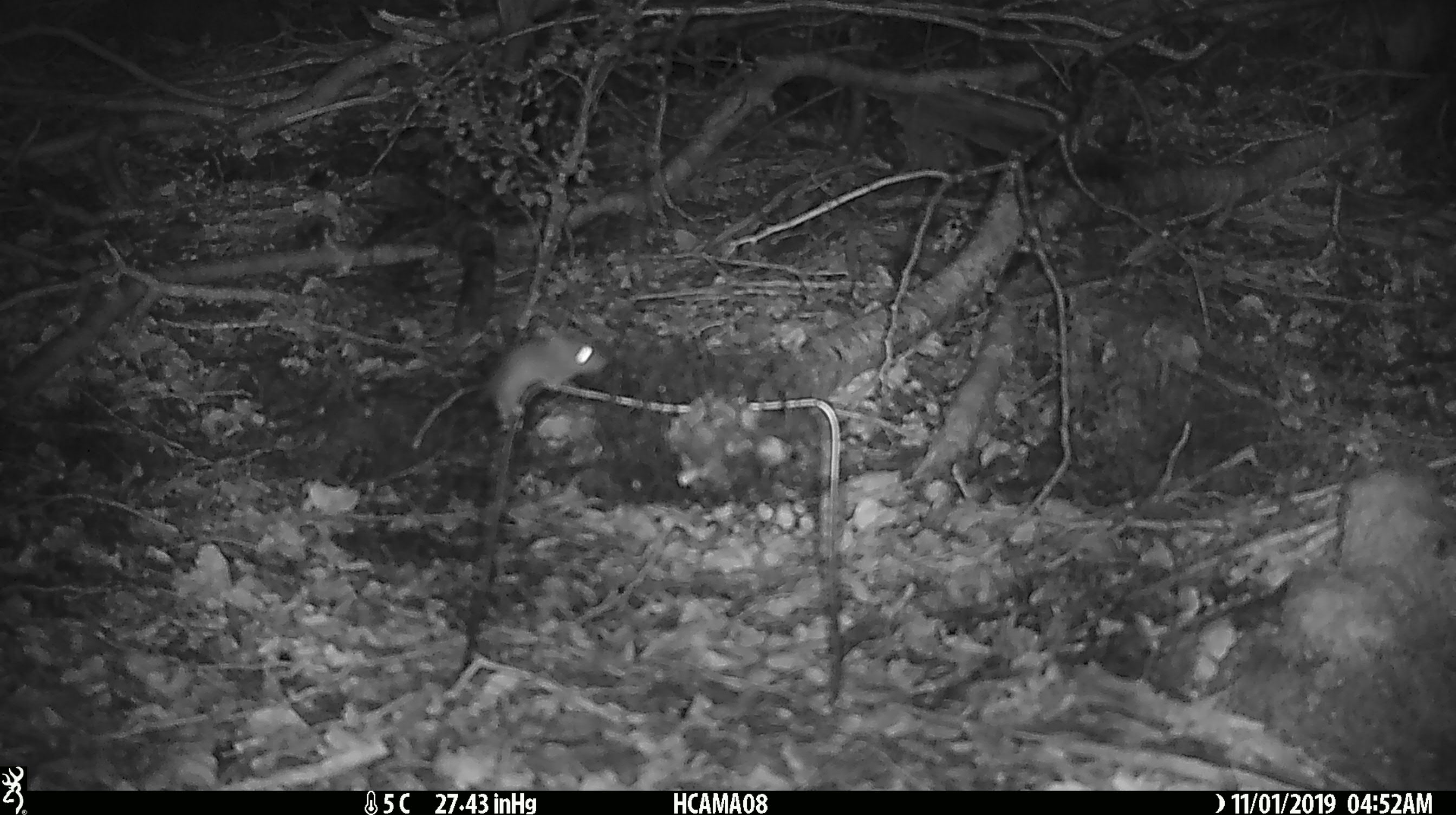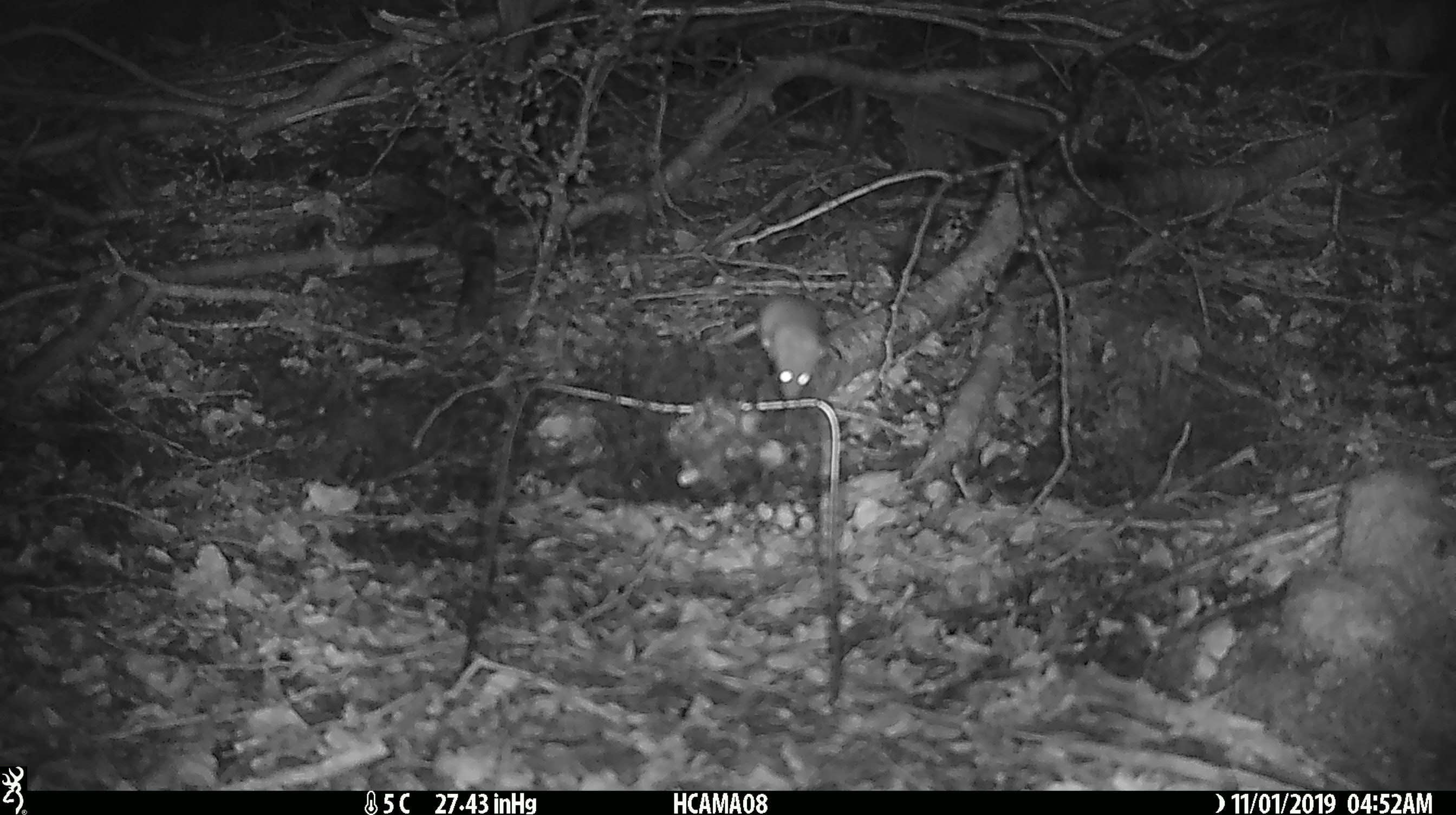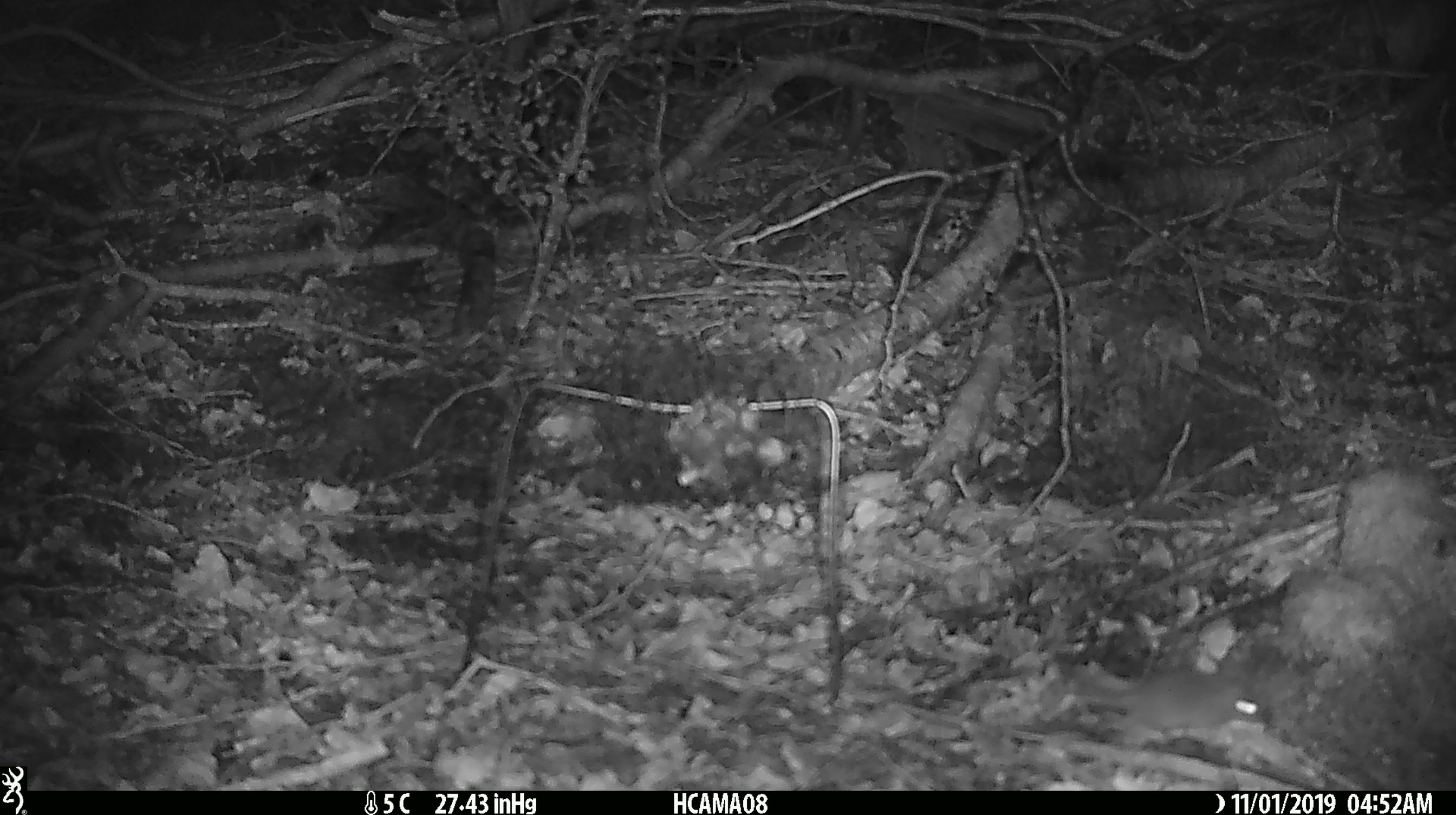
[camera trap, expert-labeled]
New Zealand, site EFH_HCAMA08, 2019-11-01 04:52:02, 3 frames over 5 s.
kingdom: Animalia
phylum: Chordata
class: Mammalia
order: Rodentia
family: Muridae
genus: Mus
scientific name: Mus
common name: mouse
Mouse (Mus).